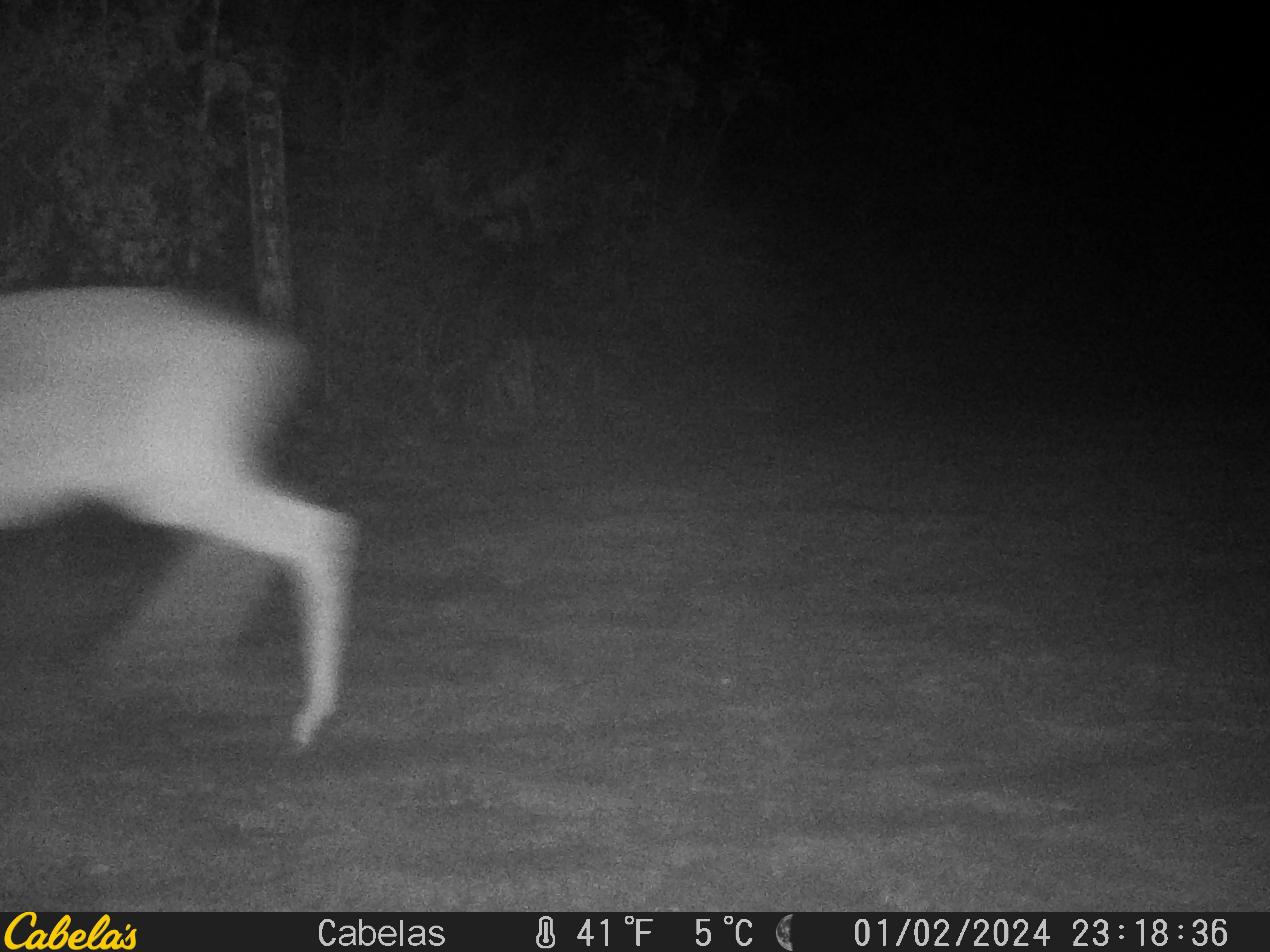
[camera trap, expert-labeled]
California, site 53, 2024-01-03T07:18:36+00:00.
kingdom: Animalia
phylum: Chordata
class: Mammalia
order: Artiodactyla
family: Cervidae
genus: Odocoileus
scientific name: Odocoileus hemionus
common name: mule deer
Mule deer (Odocoileus hemionus).